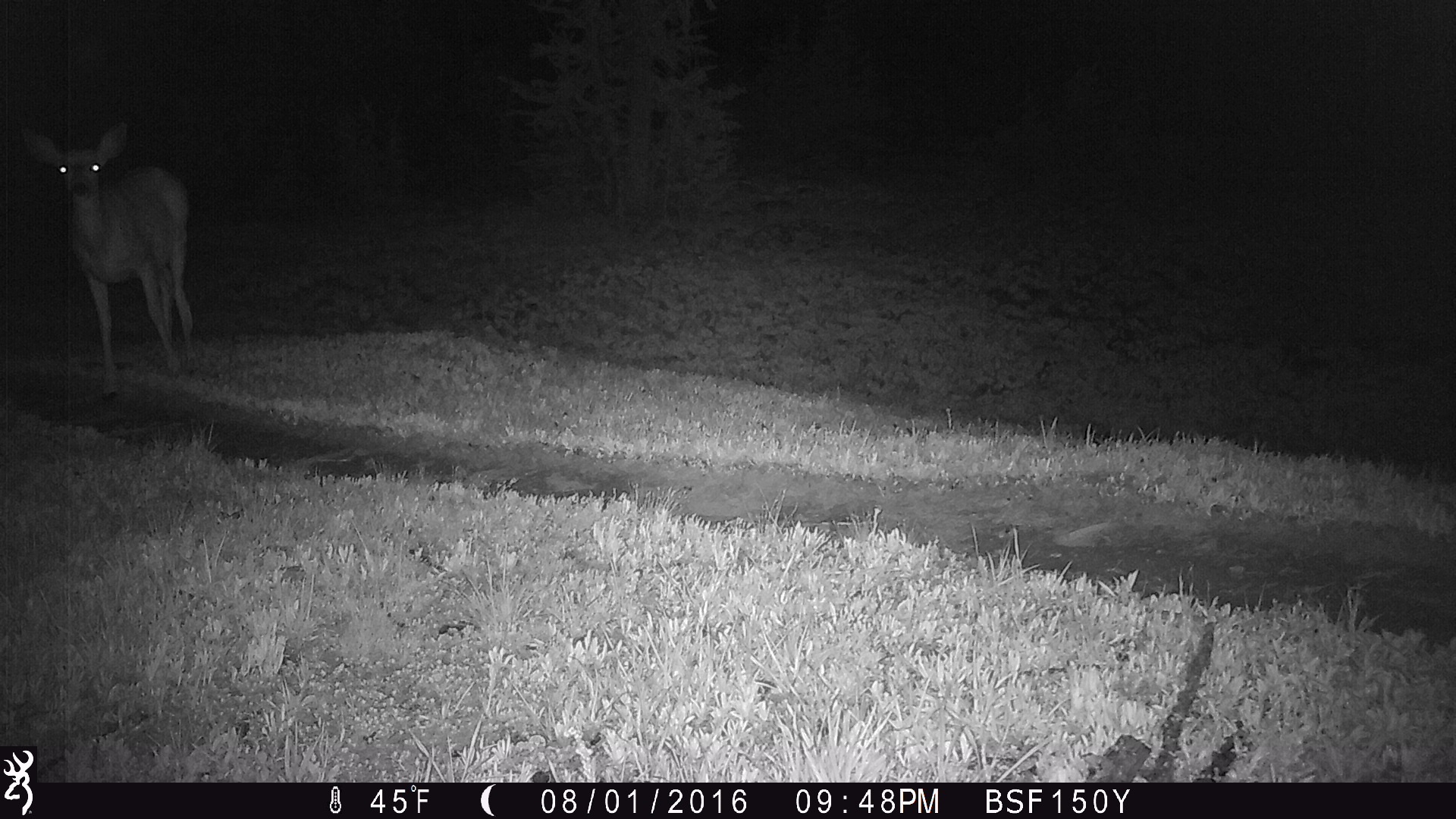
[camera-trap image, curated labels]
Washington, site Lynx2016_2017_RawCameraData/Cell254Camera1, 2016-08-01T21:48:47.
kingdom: Animalia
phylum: Chordata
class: Mammalia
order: Artiodactyla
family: Cervidae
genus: Odocoileus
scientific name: Odocoileus hemionus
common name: mule deer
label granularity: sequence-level